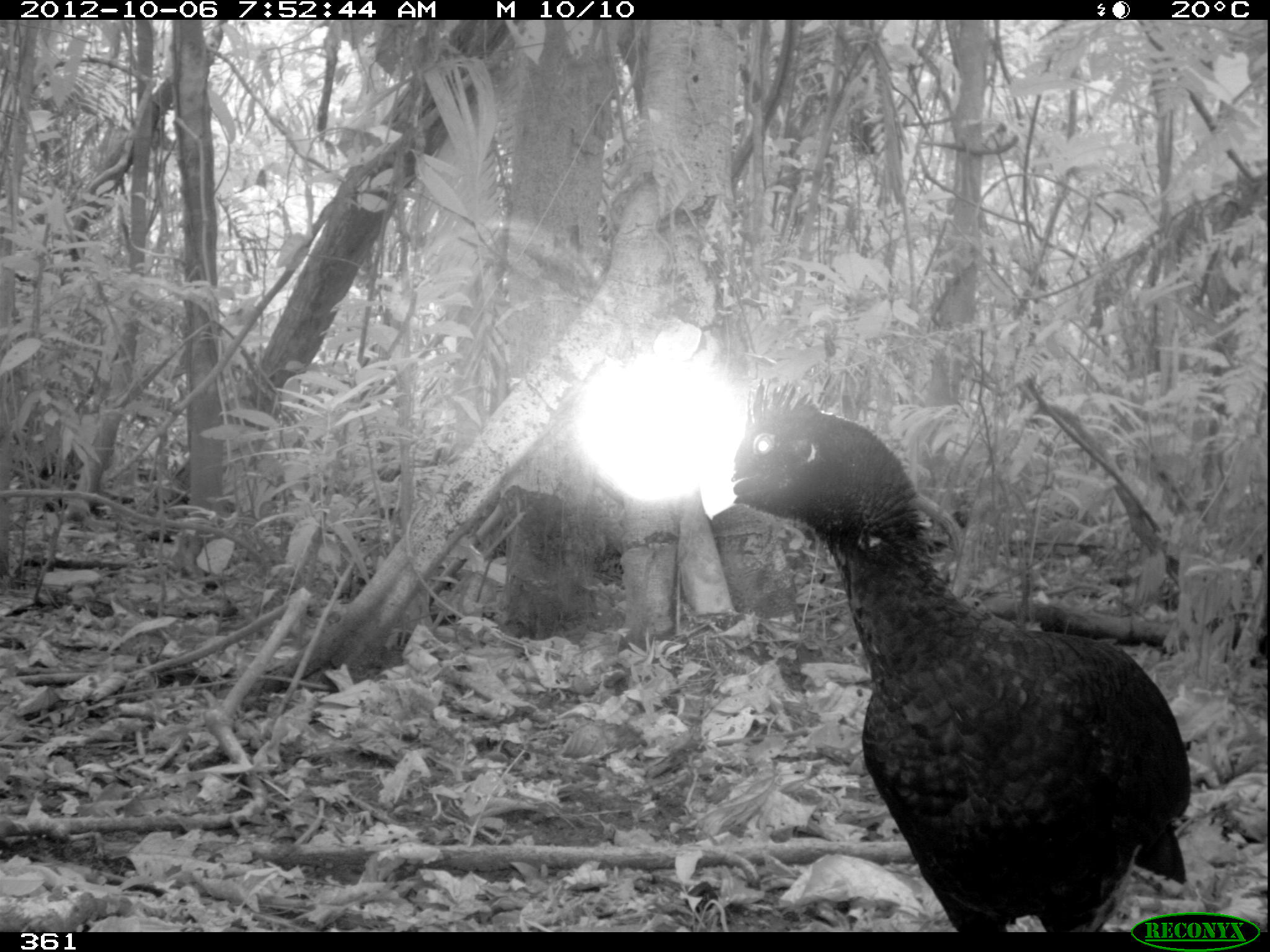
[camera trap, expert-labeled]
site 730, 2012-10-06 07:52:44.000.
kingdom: Animalia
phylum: Chordata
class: Aves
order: Galliformes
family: Cracidae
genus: Mitu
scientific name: Mitu tuberosum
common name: razor-billed curassow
Mitu tuberosum (razor-billed curassow).